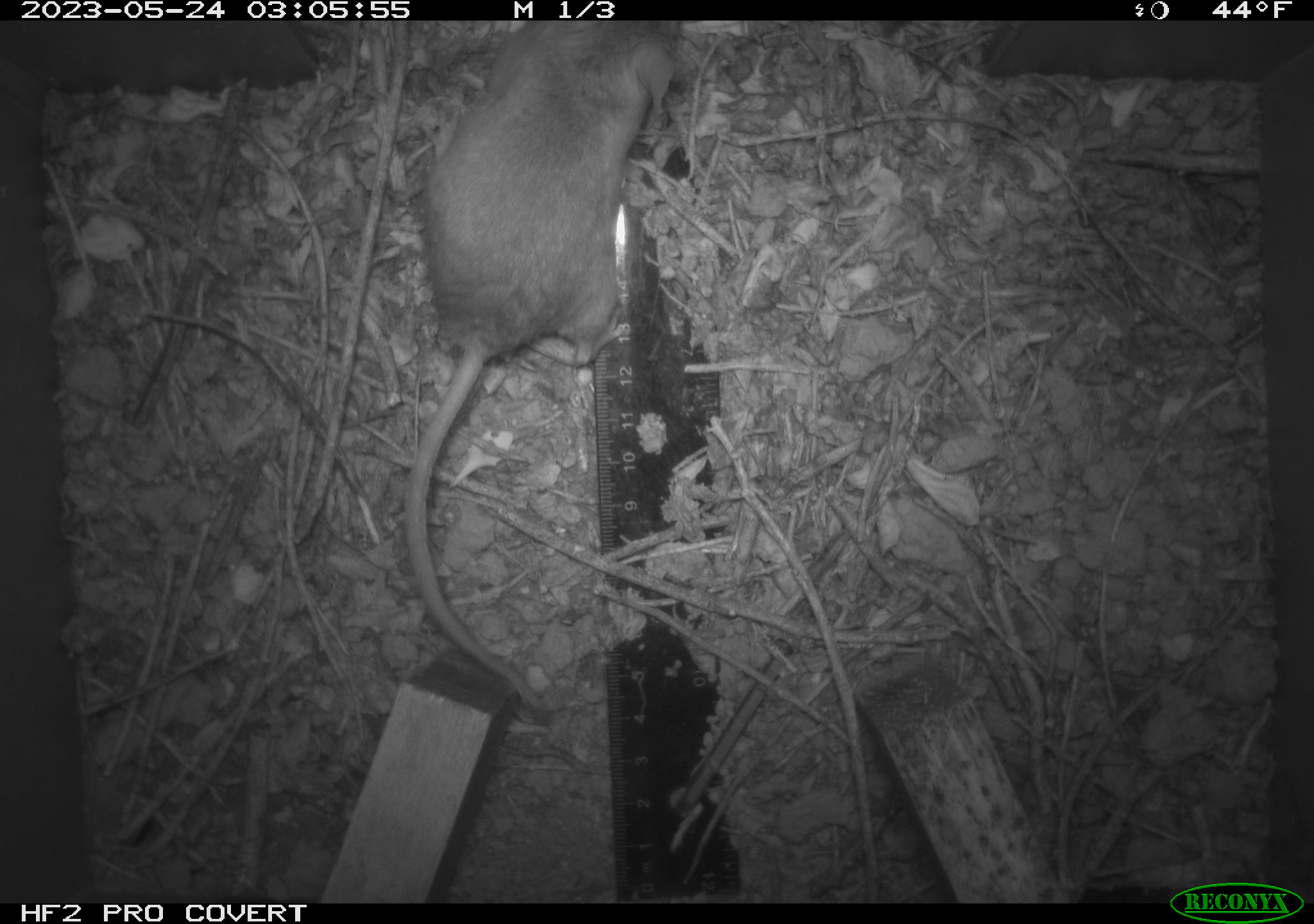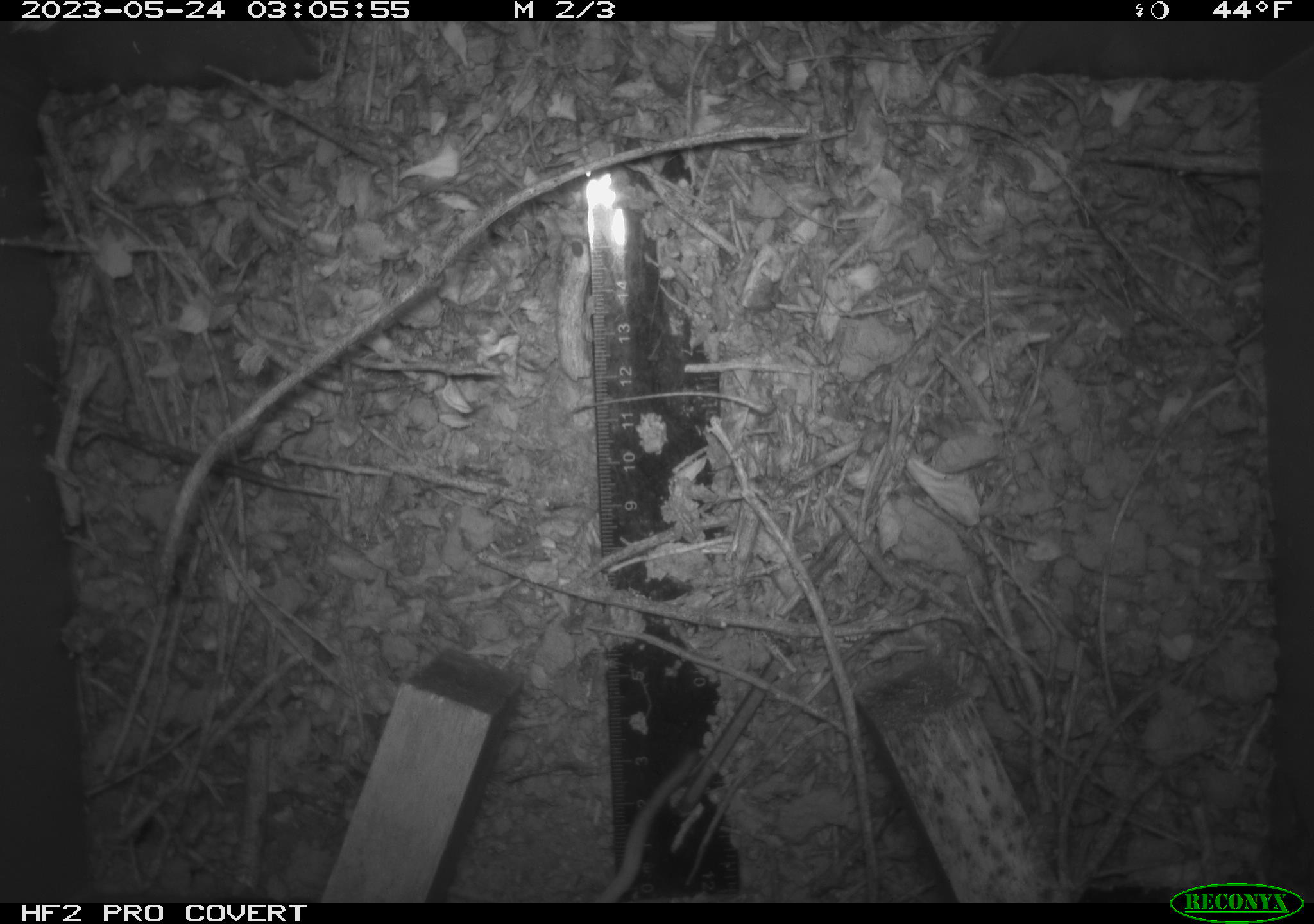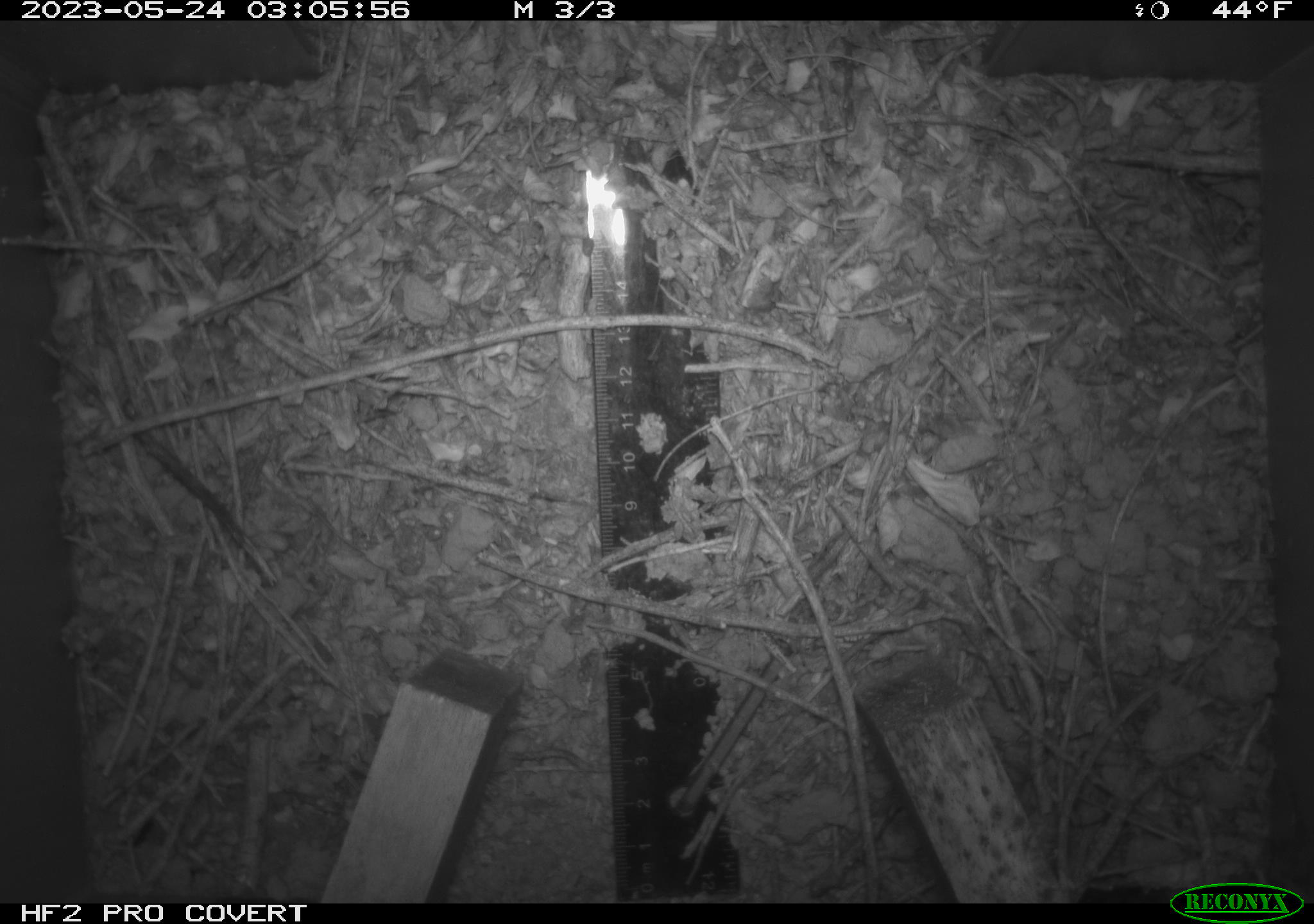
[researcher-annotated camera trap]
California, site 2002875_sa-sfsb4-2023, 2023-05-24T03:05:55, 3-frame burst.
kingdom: Animalia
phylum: Chordata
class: Mammalia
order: Rodentia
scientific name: Rodentia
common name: mouse species